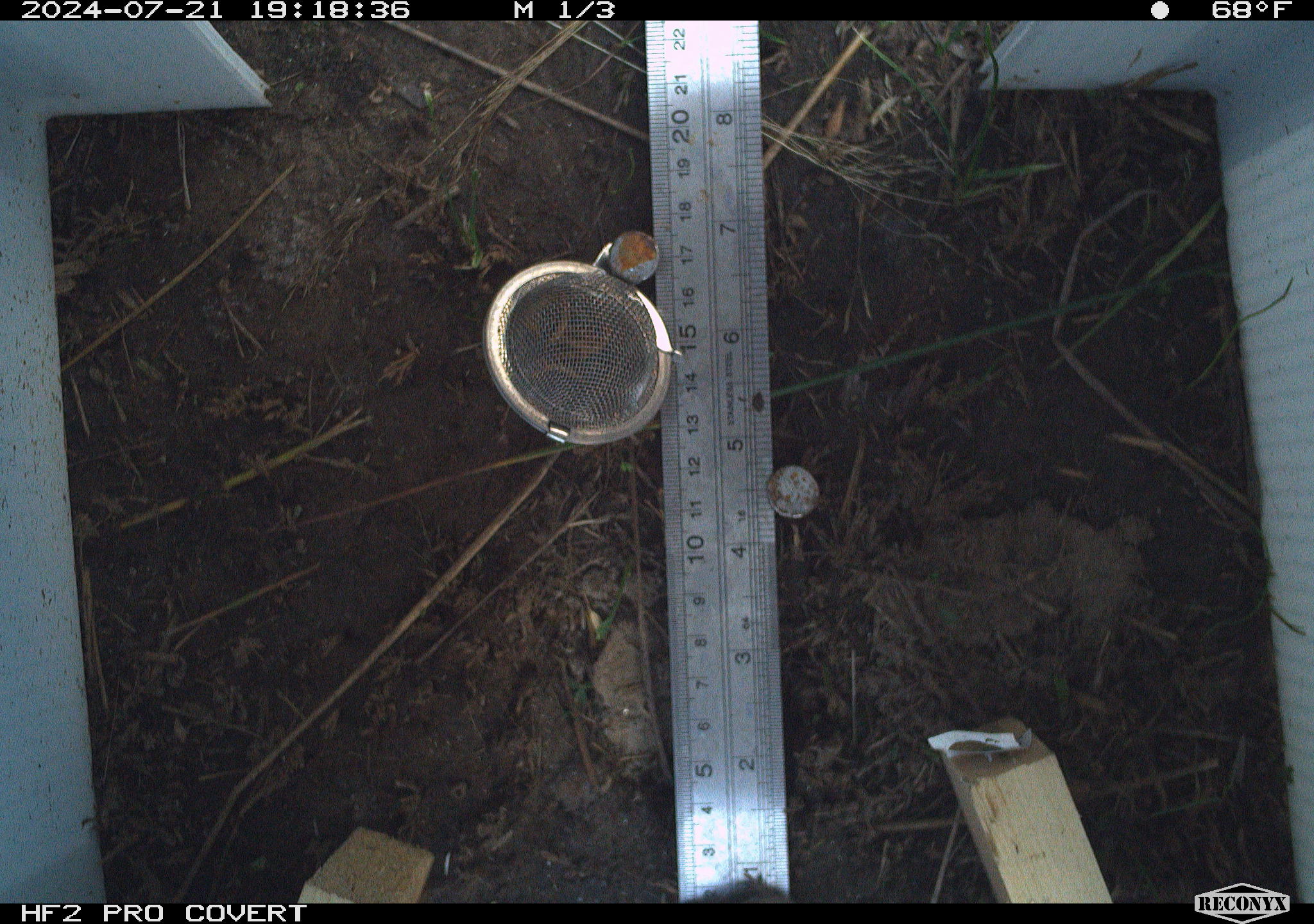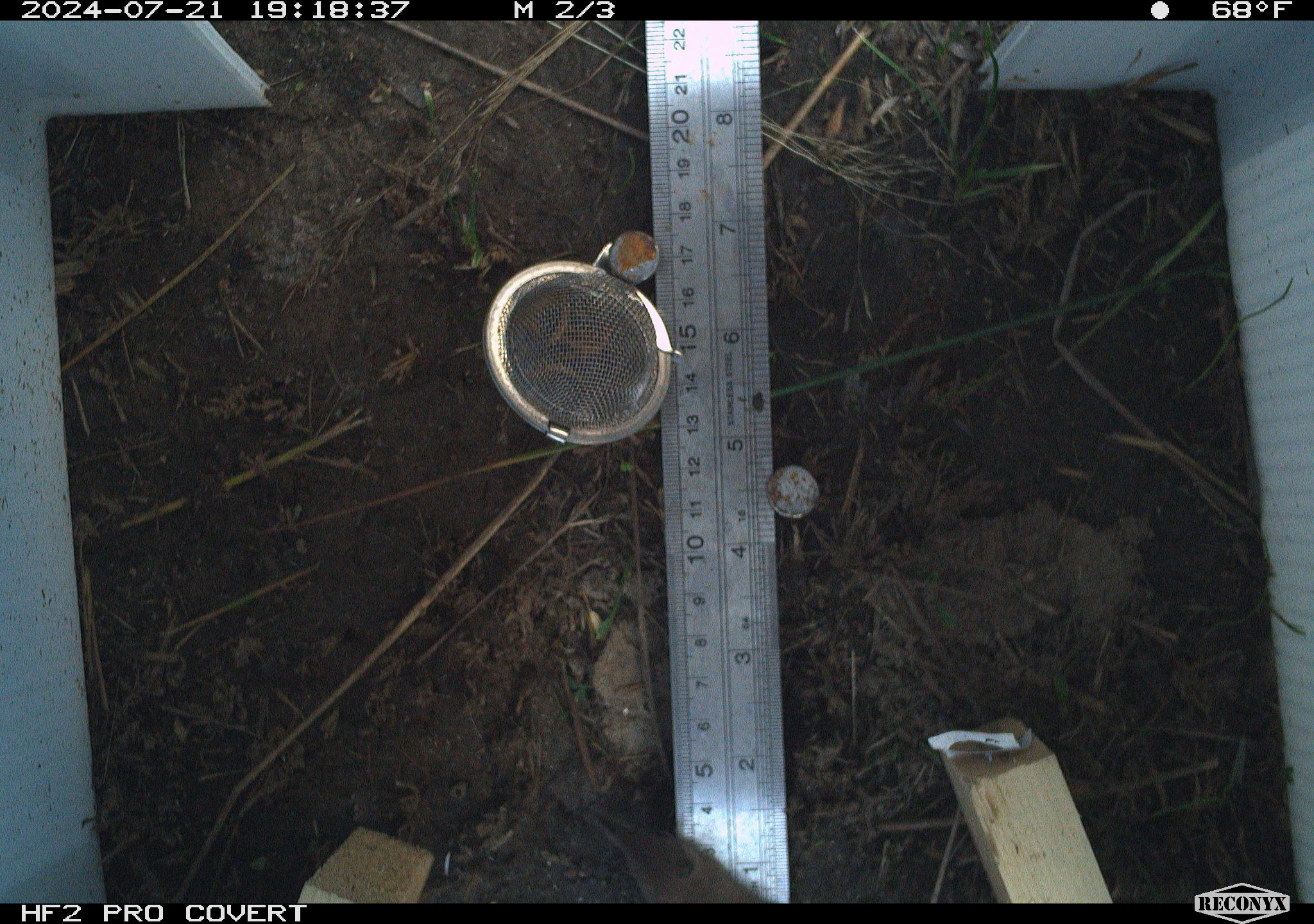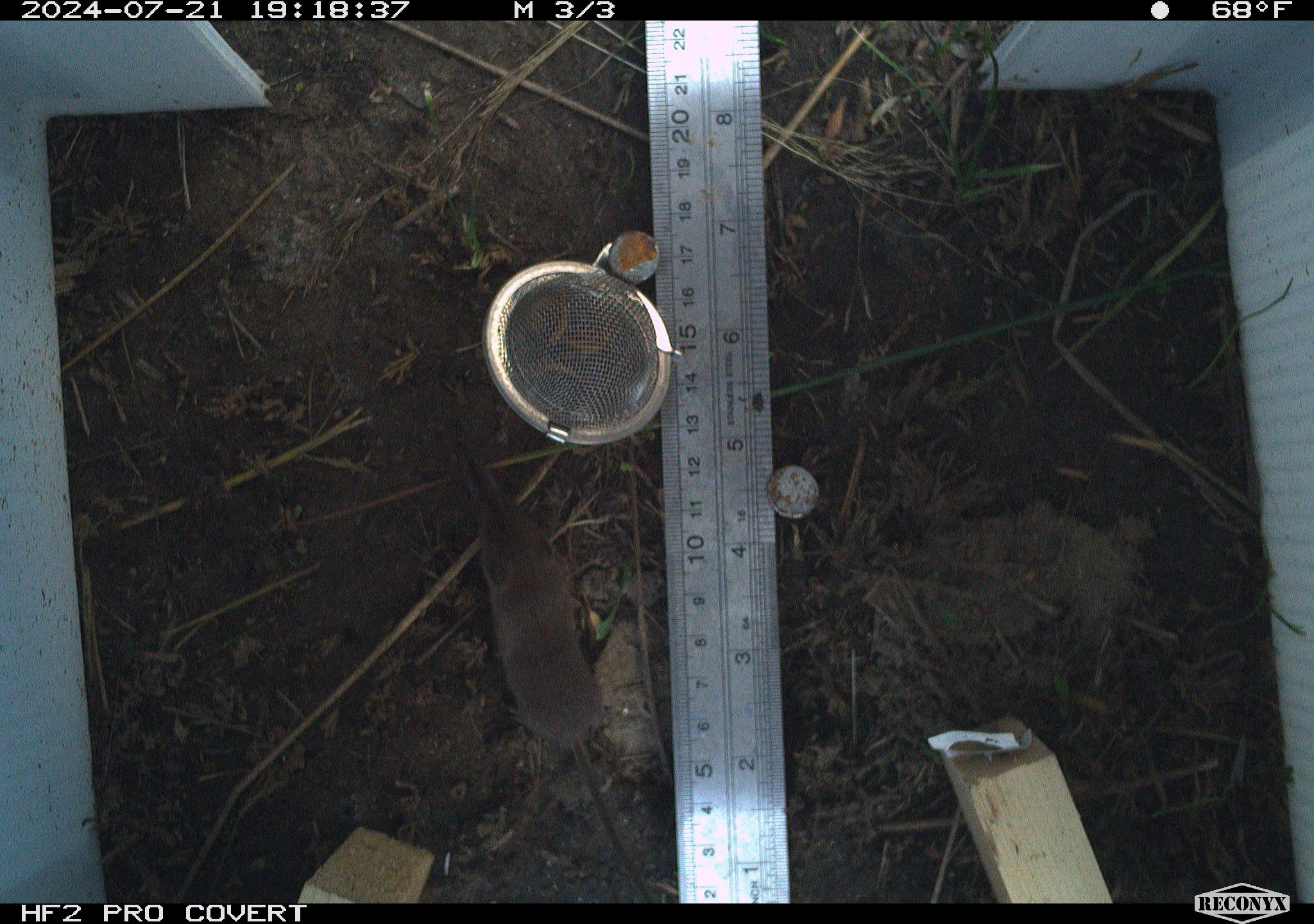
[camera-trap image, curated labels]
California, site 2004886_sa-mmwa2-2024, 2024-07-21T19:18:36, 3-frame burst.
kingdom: Animalia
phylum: Chordata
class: Mammalia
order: Eulipotyphla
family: Soricidae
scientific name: Soricidae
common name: shrews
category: soricidae family